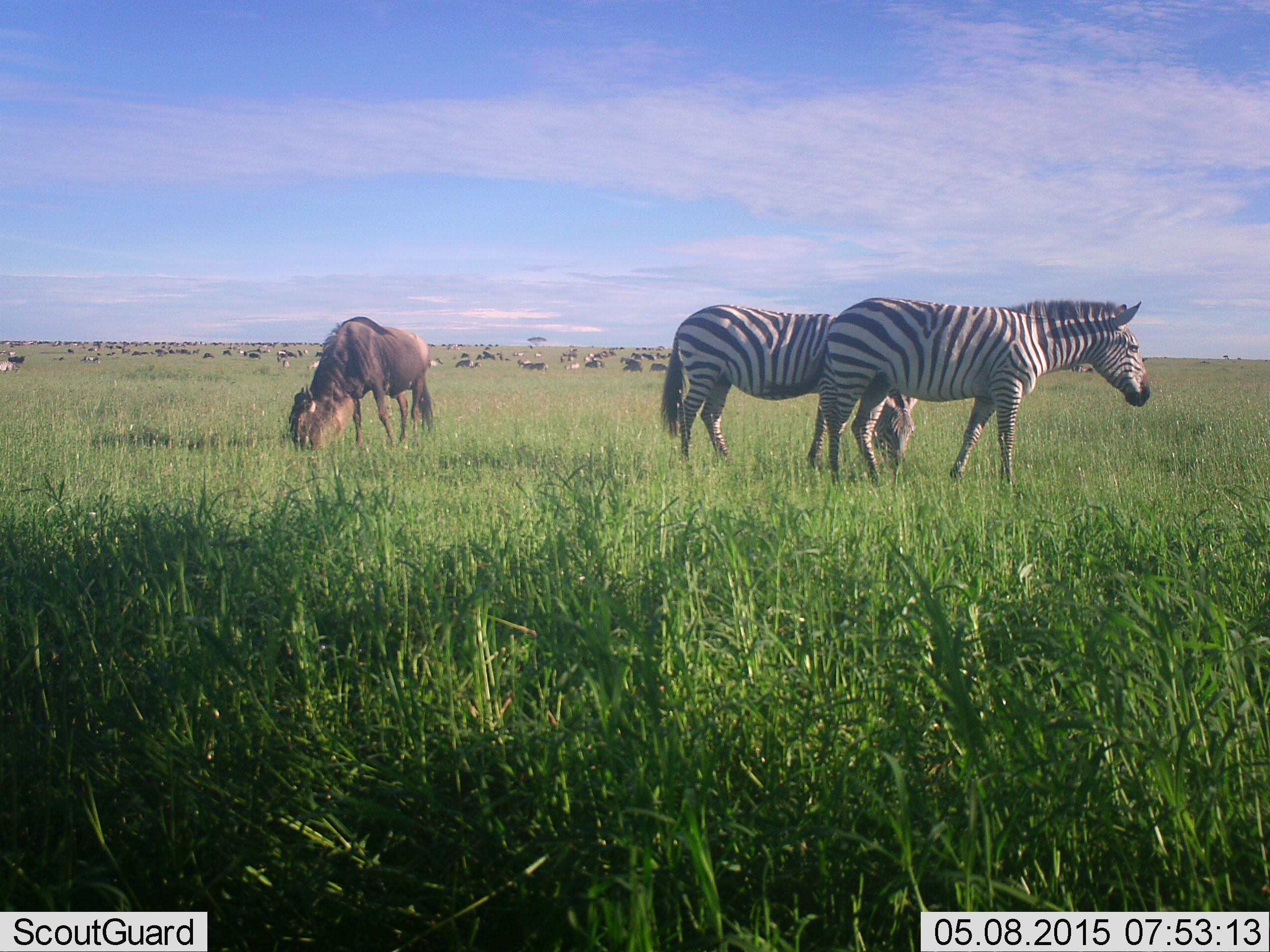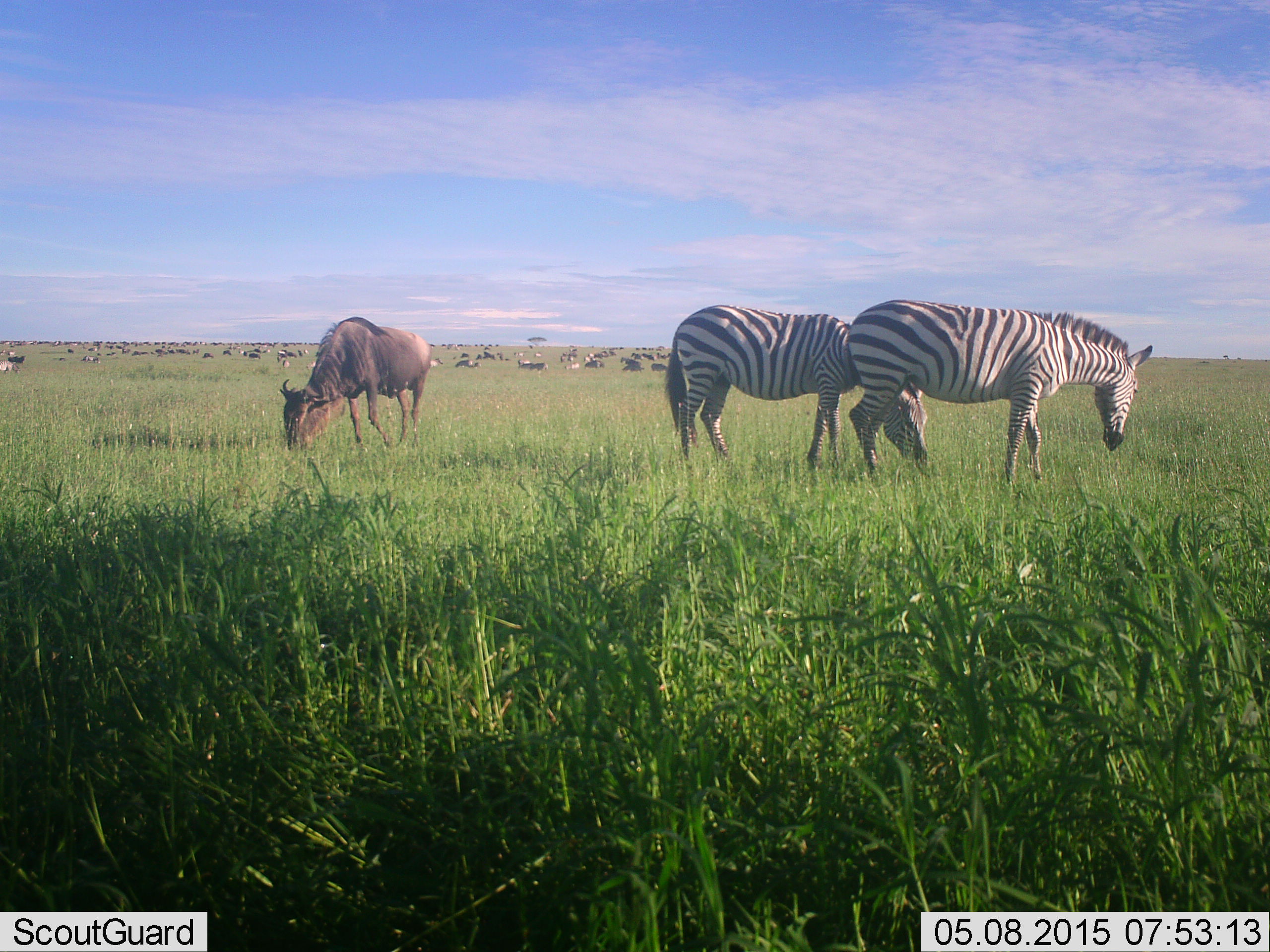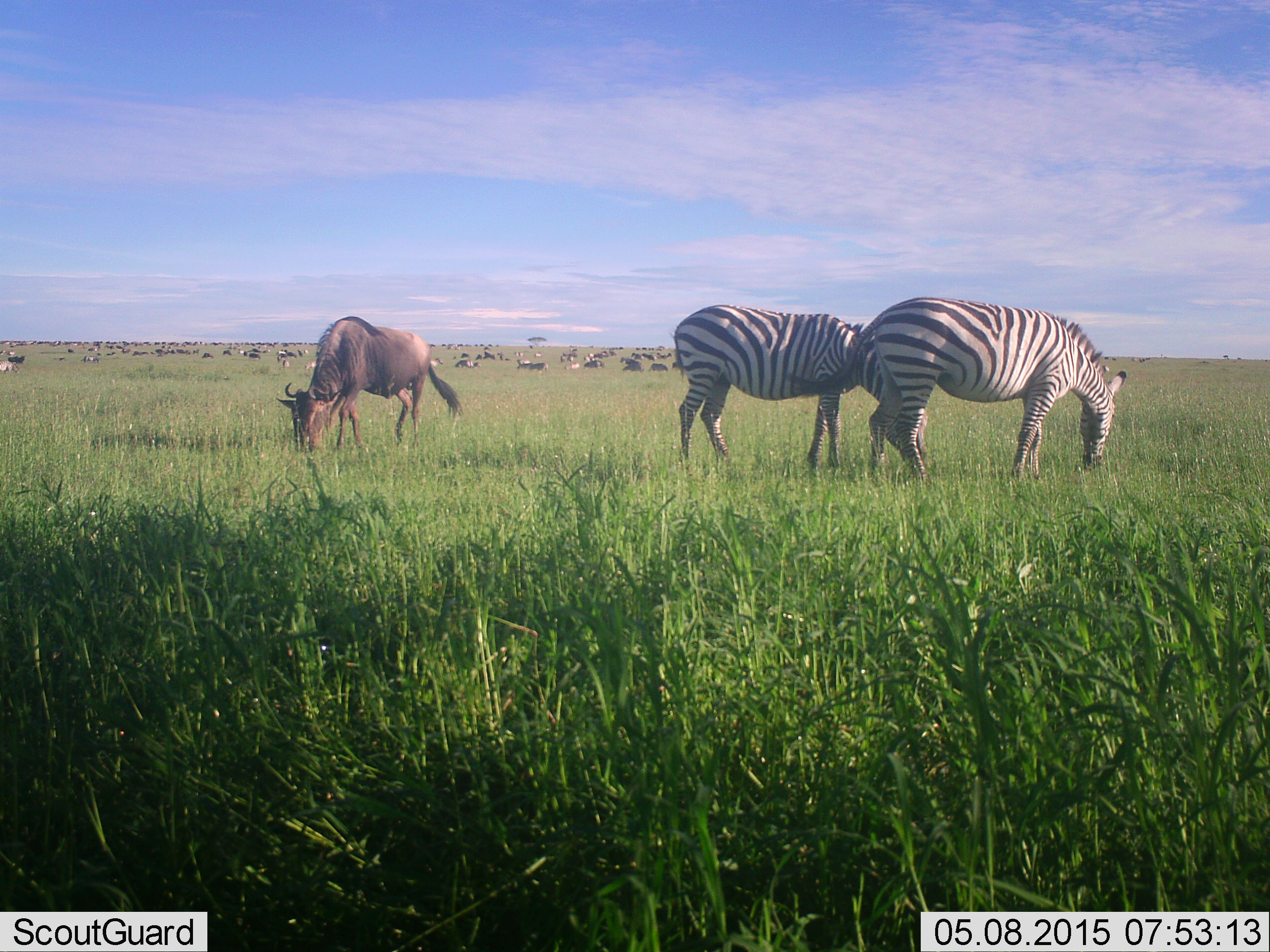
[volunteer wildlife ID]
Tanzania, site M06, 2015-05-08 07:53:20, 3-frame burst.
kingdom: Animalia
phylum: Chordata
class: Mammalia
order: Artiodactyla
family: Bovidae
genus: Connochaetes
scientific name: Connochaetes taurinus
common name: blue wildebeest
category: wildebeest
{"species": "wildebeest (blue wildebeest) (Connochaetes taurinus)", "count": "11-50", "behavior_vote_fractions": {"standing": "60%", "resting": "30%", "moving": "50%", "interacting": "20%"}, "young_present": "0%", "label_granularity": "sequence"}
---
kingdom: Animalia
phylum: Chordata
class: Mammalia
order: Perissodactyla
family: Equidae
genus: Equus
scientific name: Equus quagga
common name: plains zebra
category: zebra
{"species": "zebra (plains zebra) (Equus quagga)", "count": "2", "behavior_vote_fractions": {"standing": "50%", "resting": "10%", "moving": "20%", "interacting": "0%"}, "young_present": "0%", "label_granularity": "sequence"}